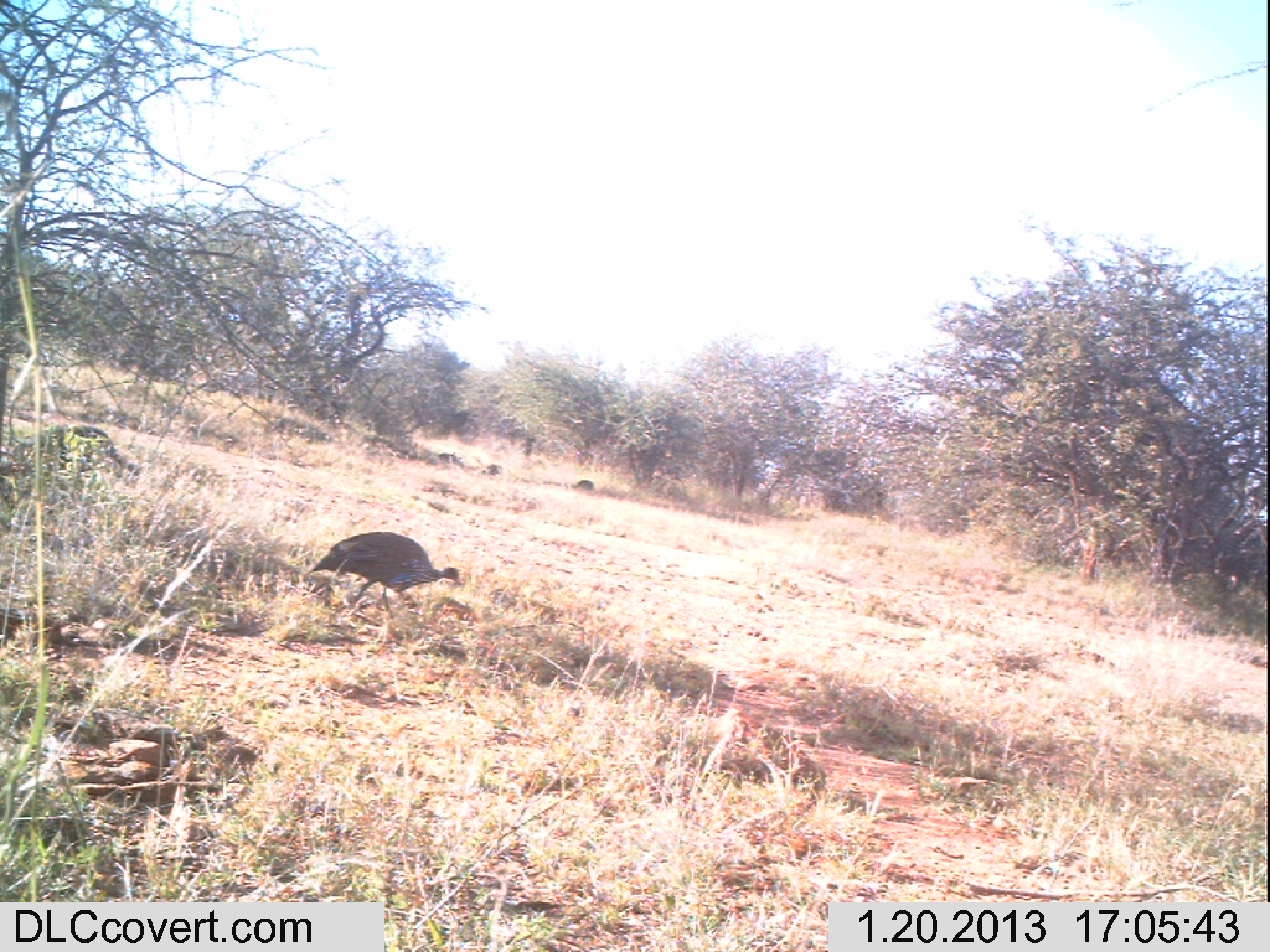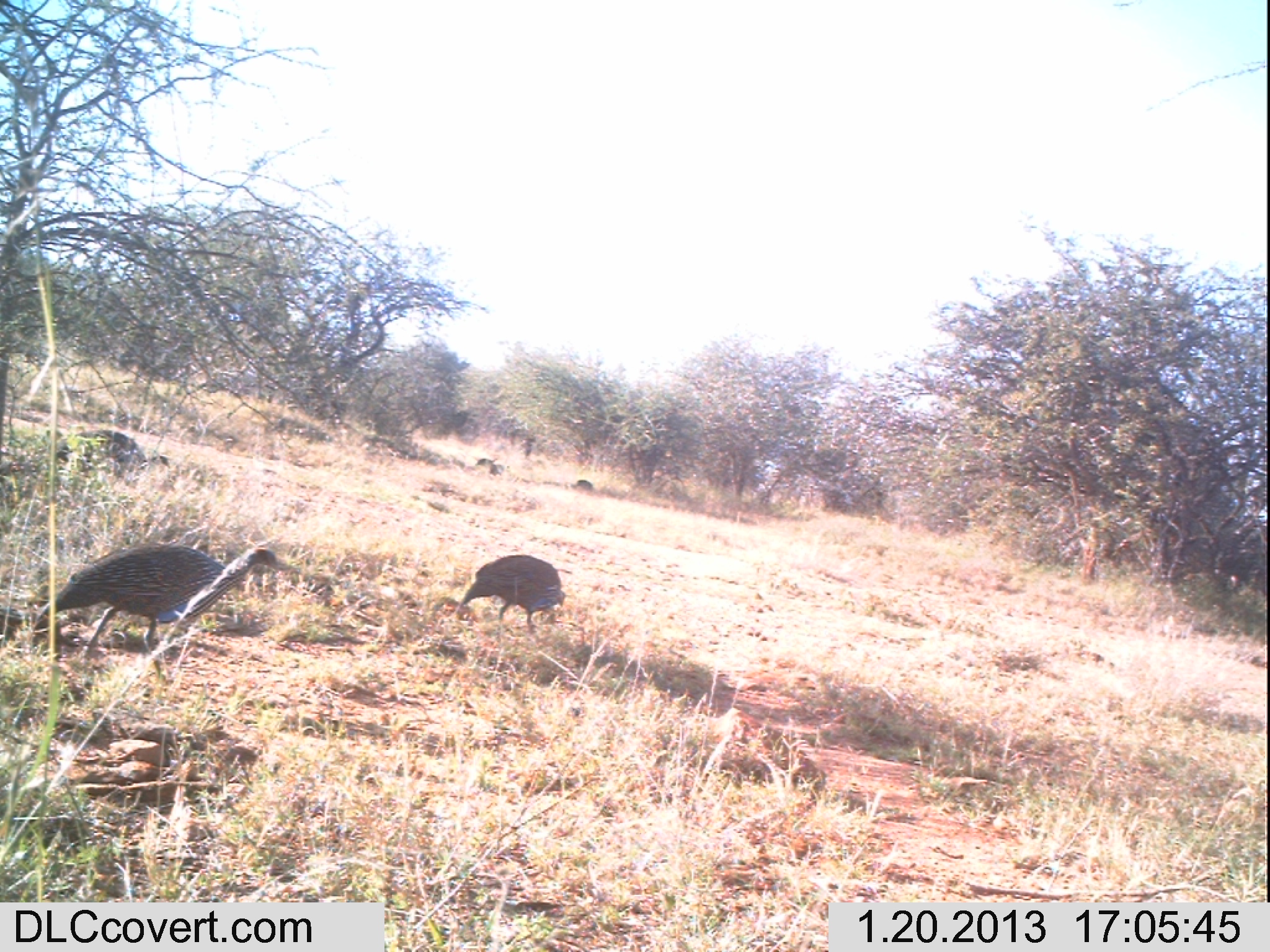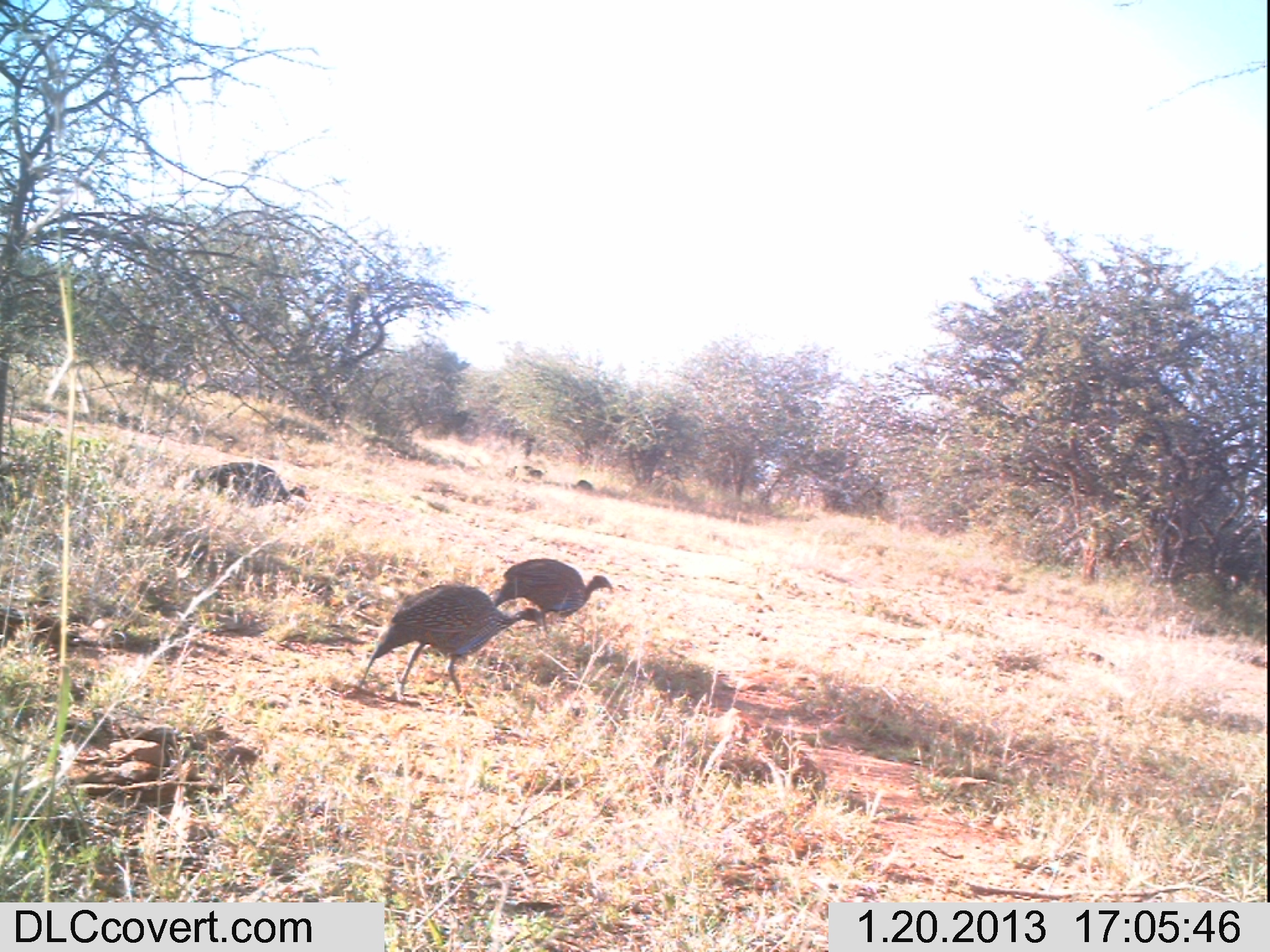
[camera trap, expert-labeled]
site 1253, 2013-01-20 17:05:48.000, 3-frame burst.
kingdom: Animalia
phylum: Chordata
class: Aves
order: Galliformes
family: Numididae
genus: Acryllium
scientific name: Acryllium vulturinum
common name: vulturine guineafowl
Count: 5.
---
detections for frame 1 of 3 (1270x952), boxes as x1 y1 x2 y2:
acryllium vulturinum: 308 530 463 619; 13 425 143 487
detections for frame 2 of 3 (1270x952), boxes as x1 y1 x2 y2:
acryllium vulturinum: 35 540 333 686; 458 551 567 637; 49 425 171 483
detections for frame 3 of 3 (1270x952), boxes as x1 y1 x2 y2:
acryllium vulturinum: 355 579 550 702; 485 554 615 640; 189 460 310 510